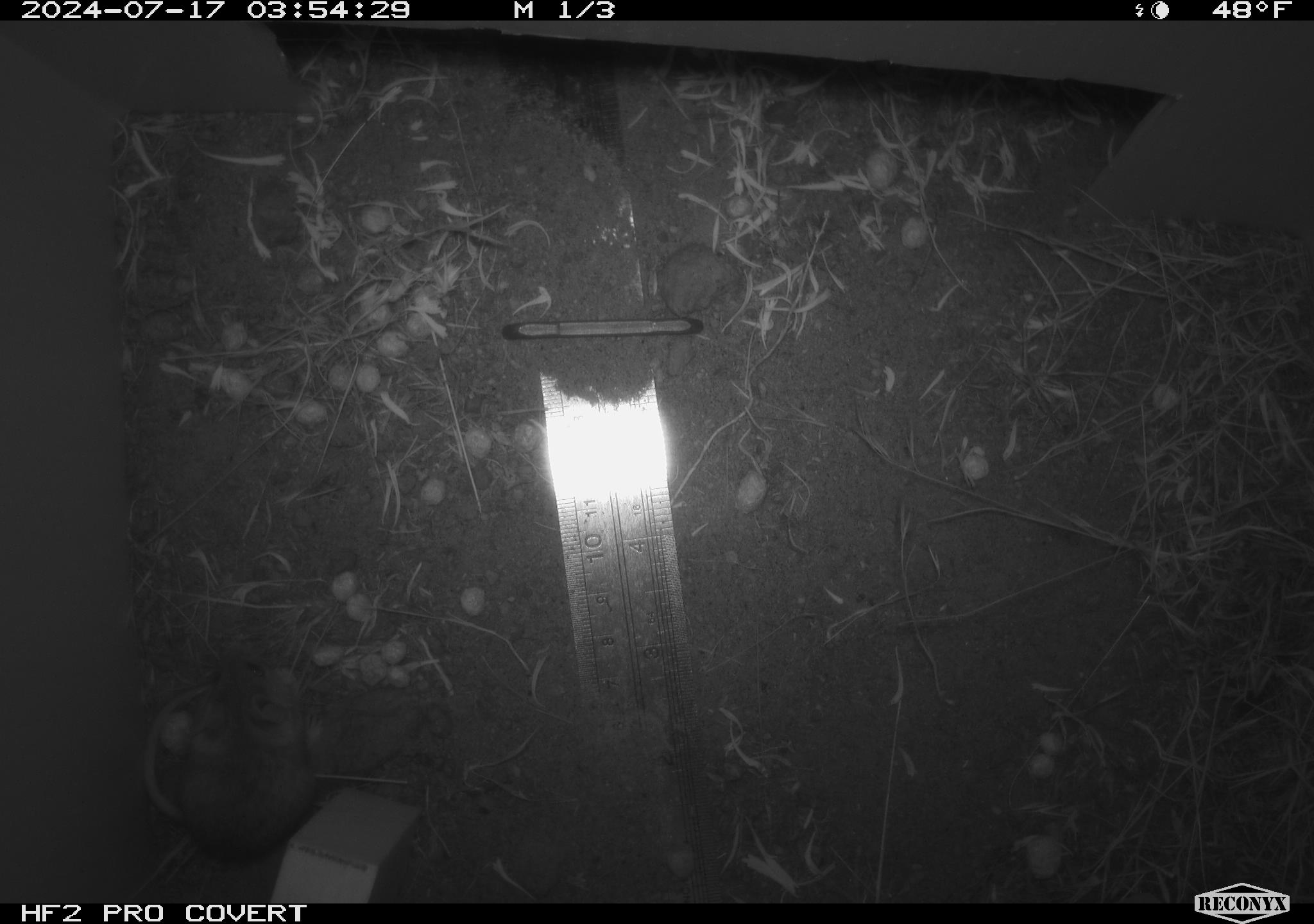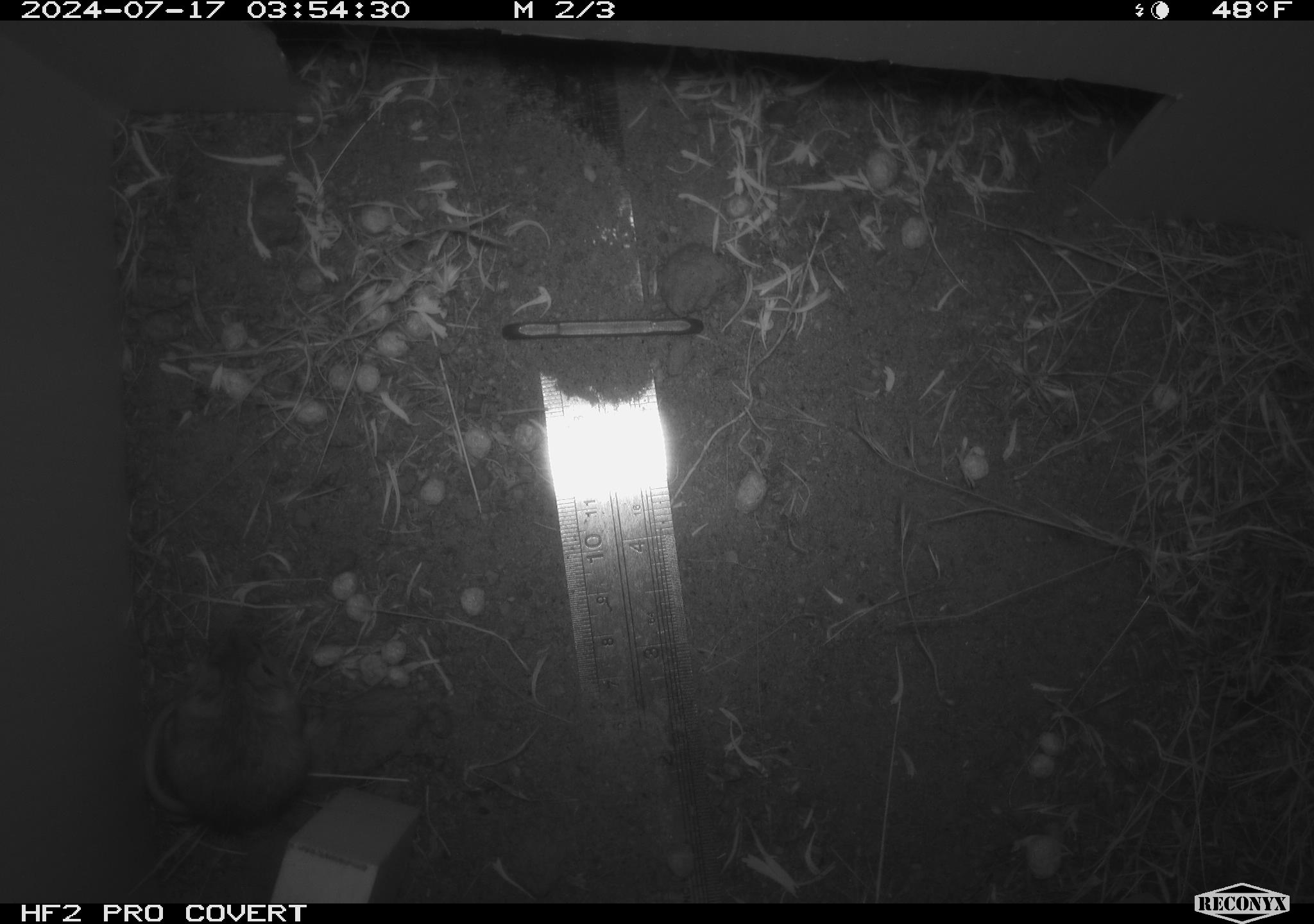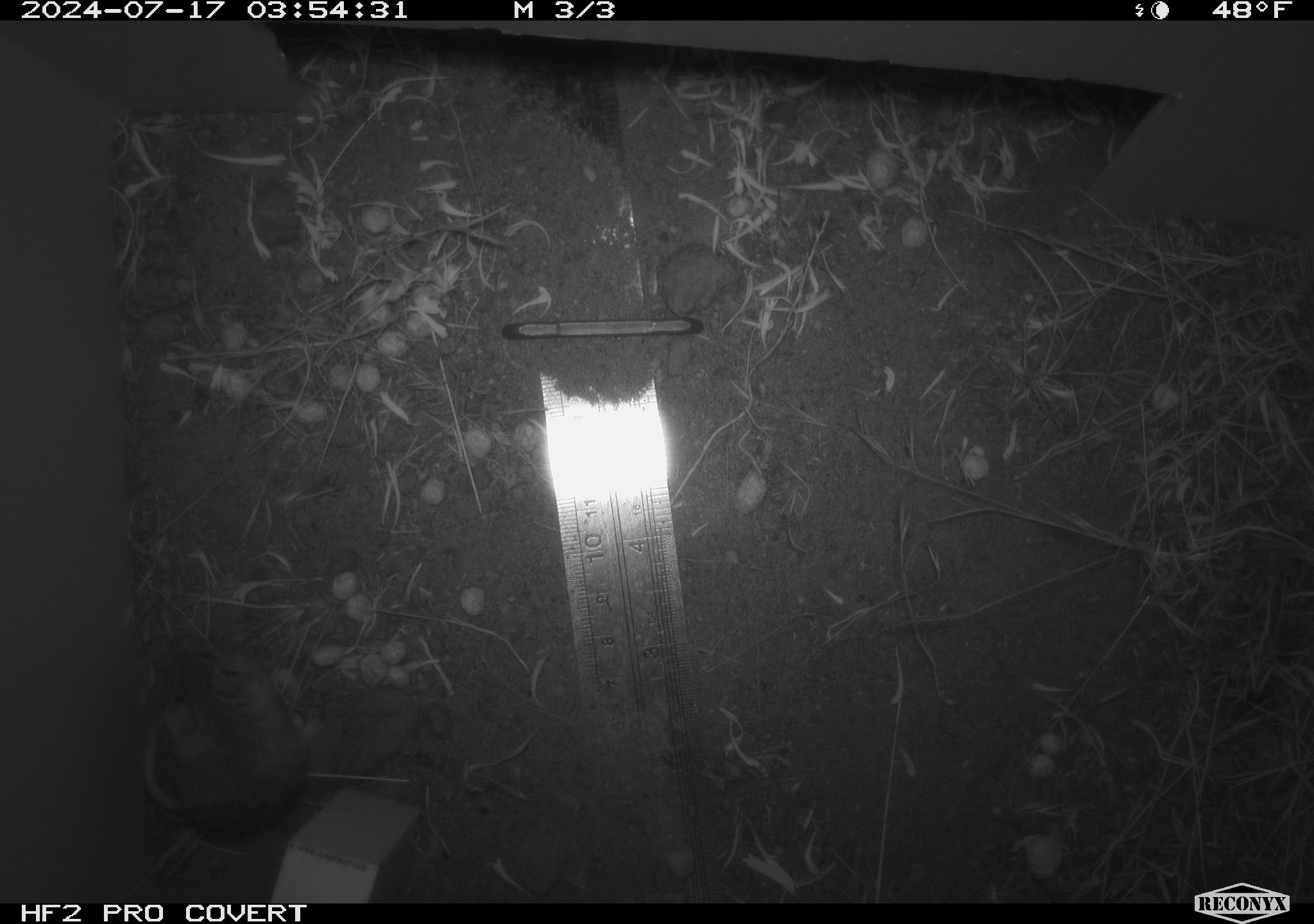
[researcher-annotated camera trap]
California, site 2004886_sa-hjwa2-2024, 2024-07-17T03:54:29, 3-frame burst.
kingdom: Animalia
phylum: Chordata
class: Mammalia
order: Rodentia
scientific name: Rodentia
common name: rodent